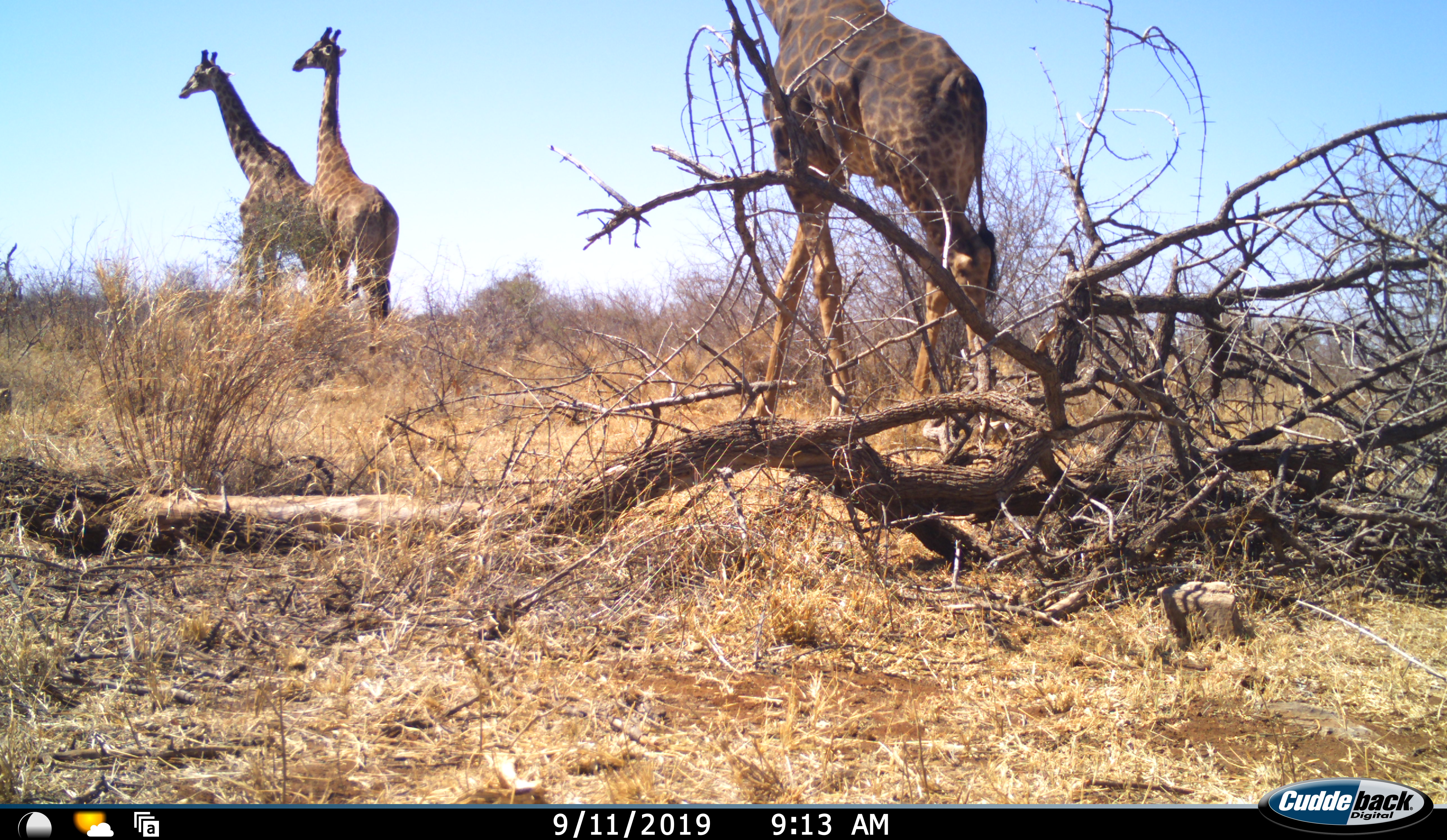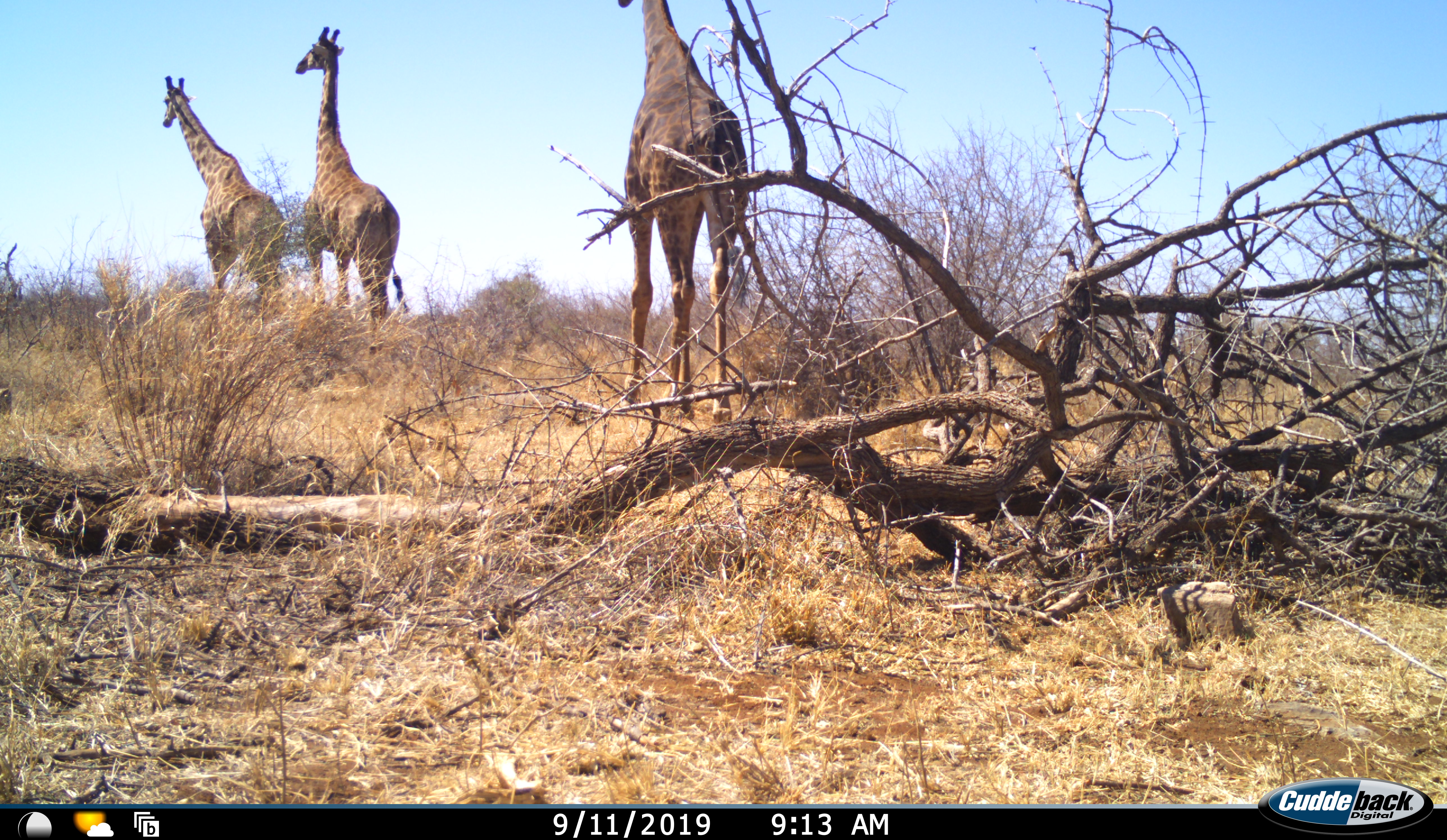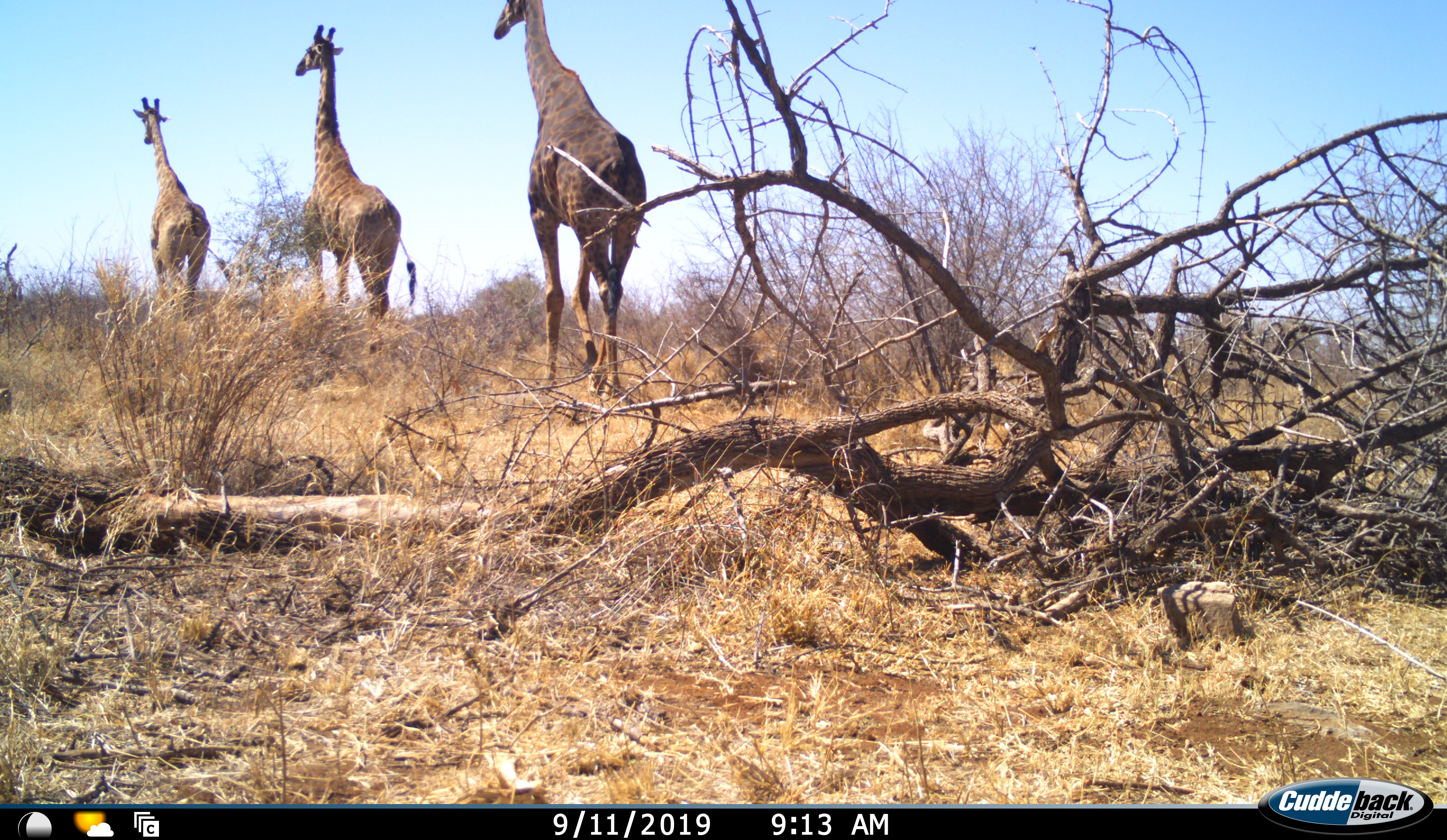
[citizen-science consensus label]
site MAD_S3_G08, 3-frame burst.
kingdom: Animalia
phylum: Chordata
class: Mammalia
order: Artiodactyla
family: Giraffidae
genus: Giraffa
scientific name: Giraffa camelopardalis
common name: giraffe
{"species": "giraffe (Giraffa camelopardalis)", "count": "3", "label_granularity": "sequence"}